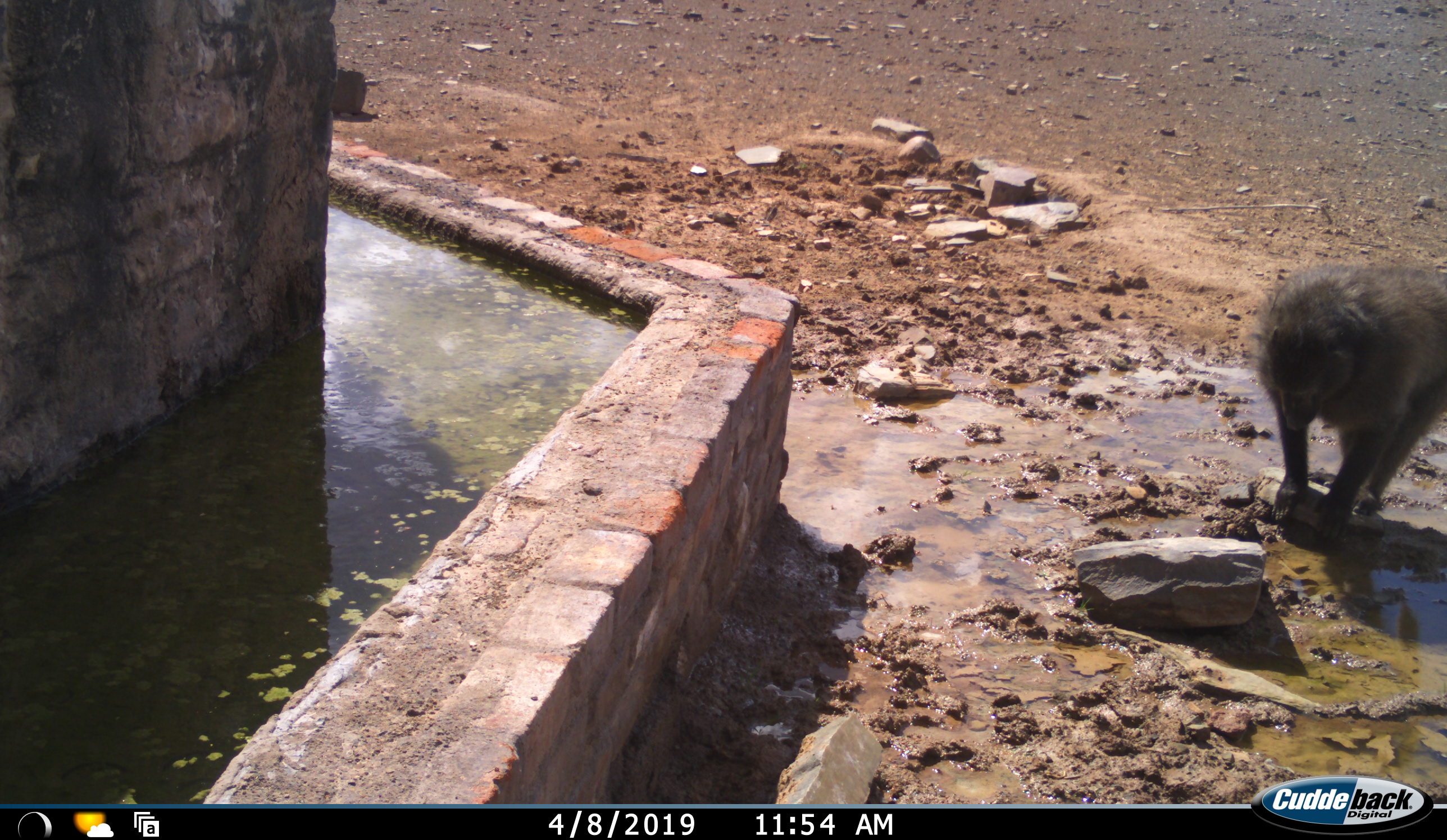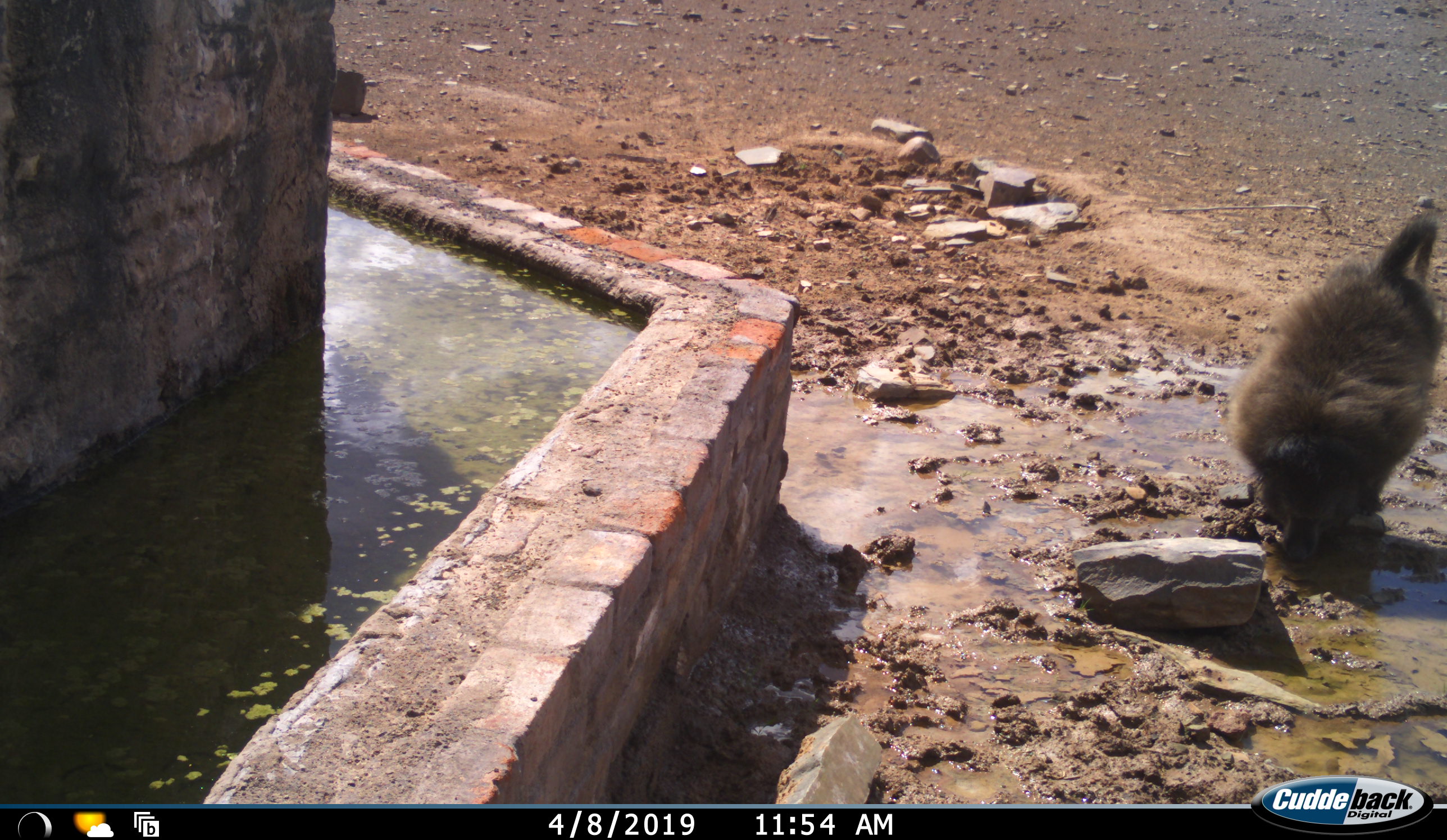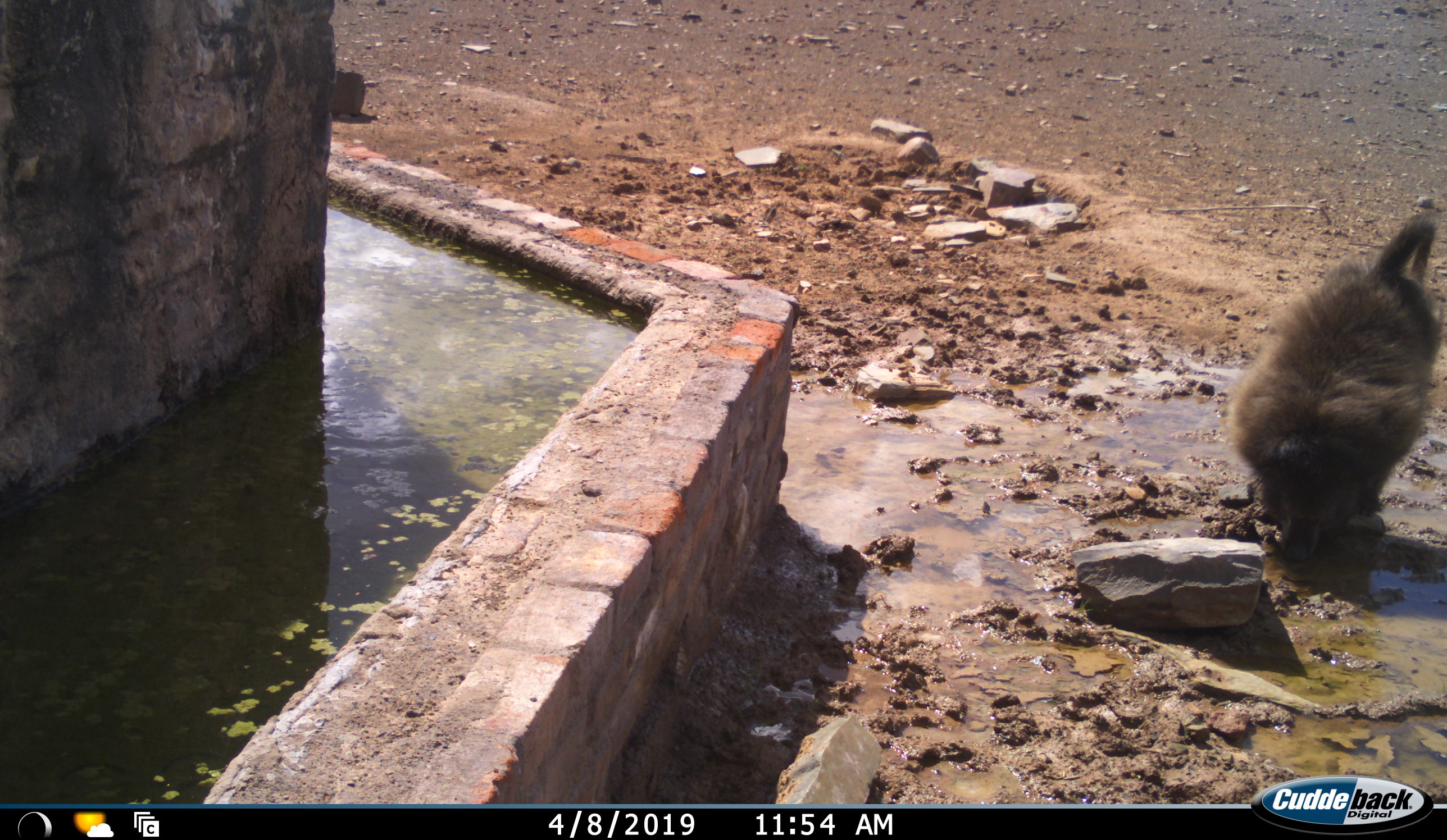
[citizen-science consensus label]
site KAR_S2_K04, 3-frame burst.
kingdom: Animalia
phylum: Chordata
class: Mammalia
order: Primates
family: Cercopithecidae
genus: Papio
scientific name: Papio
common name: baboon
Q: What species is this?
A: Baboon (Papio).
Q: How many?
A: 1.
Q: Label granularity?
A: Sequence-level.